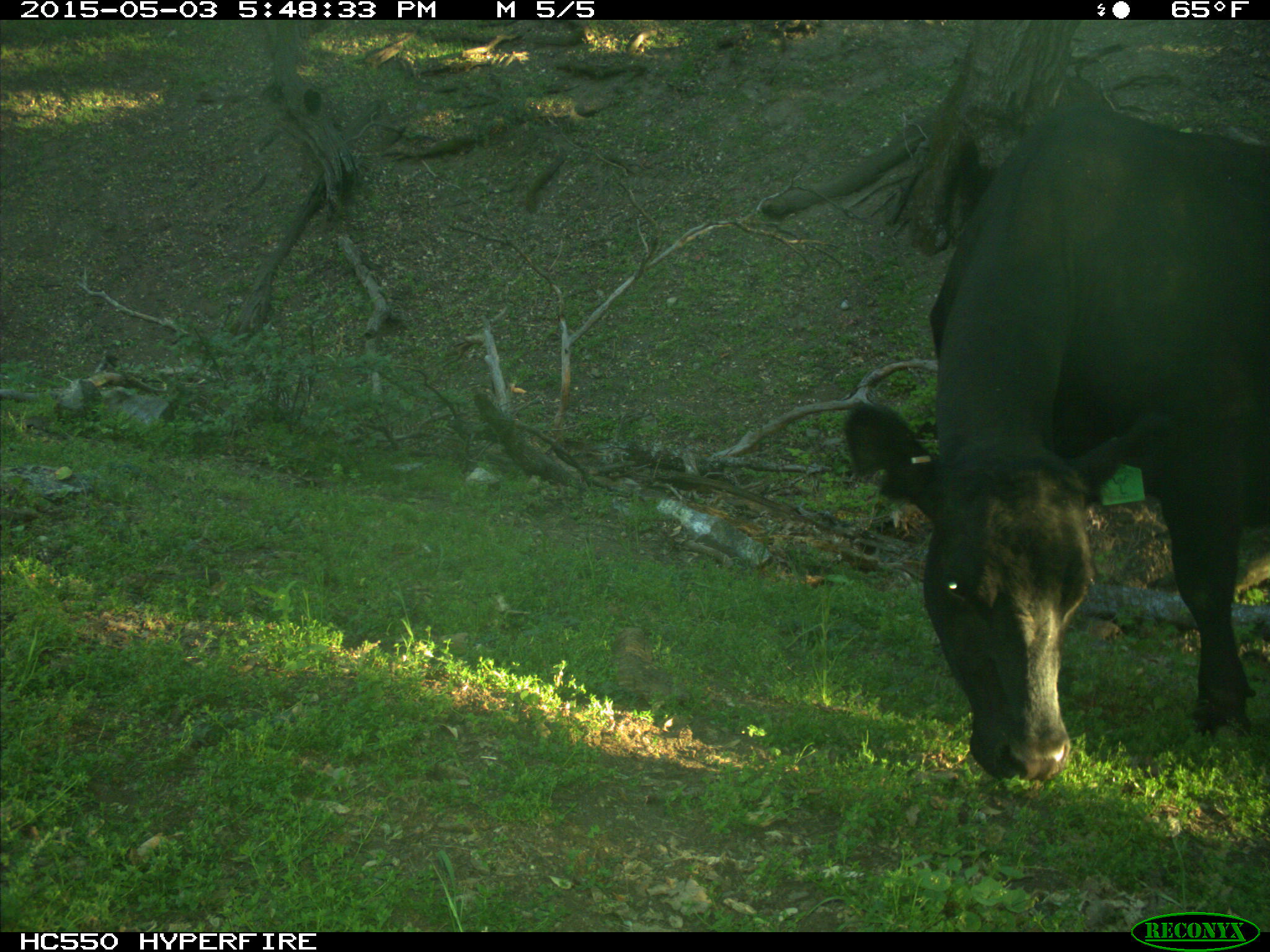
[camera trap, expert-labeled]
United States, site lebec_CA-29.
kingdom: Animalia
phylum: Chordata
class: Mammalia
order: Artiodactyla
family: Bovidae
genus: Bos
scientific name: Bos taurus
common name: domestic cow